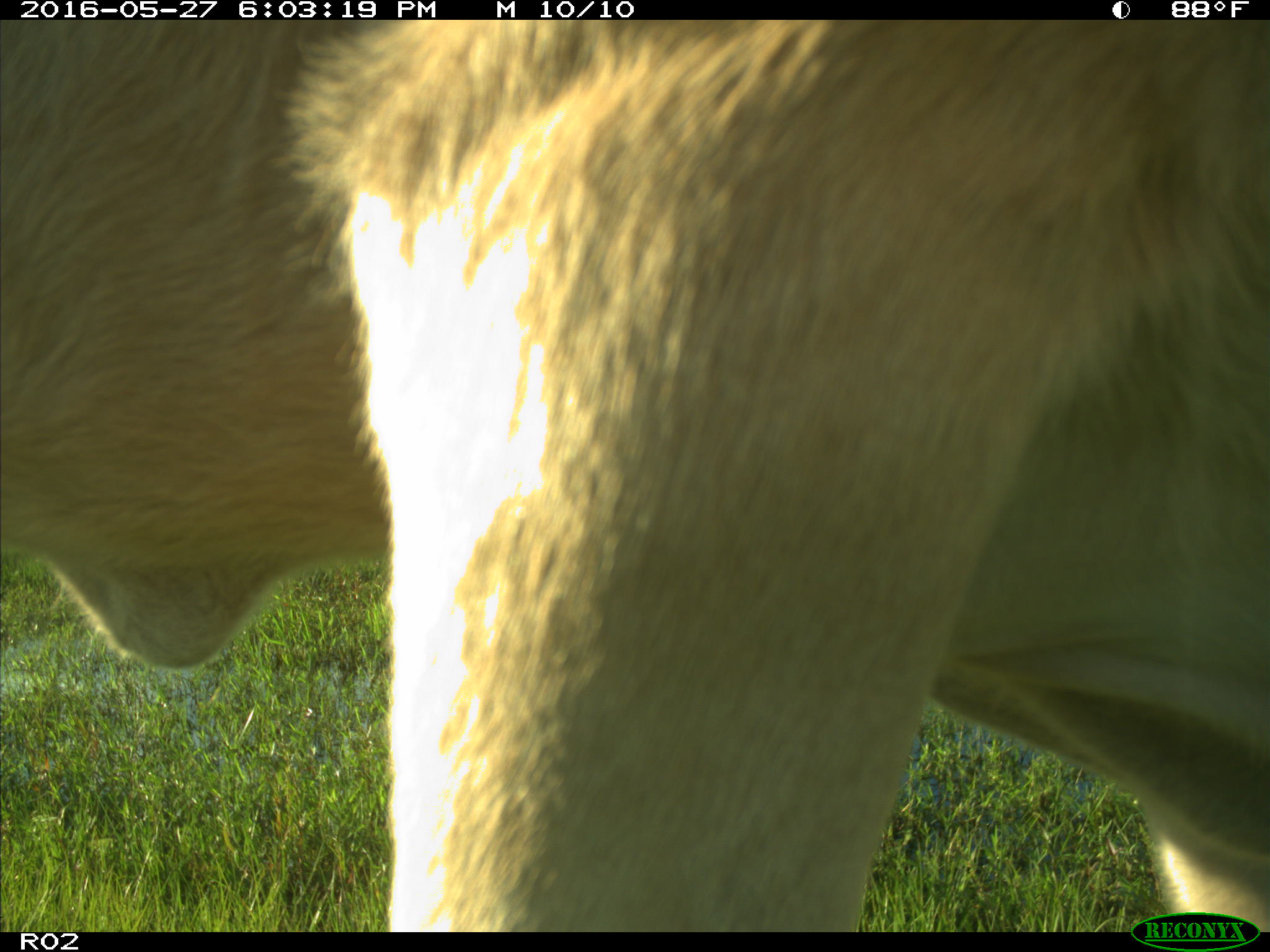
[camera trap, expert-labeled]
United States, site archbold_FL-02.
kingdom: Animalia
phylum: Chordata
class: Mammalia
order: Artiodactyla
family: Bovidae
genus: Bos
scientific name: Bos taurus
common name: domestic cow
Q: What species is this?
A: Bos taurus (domestic cow).